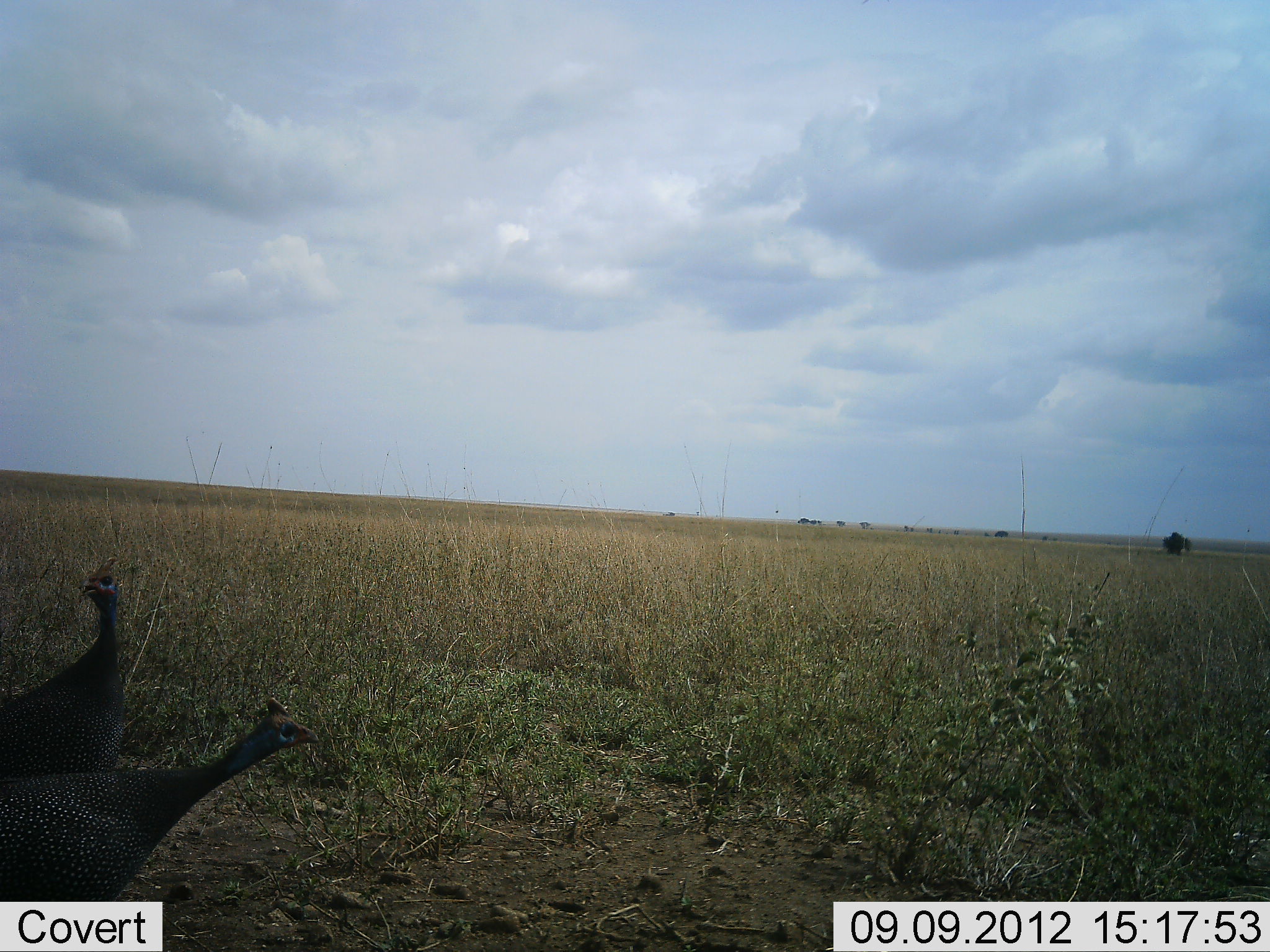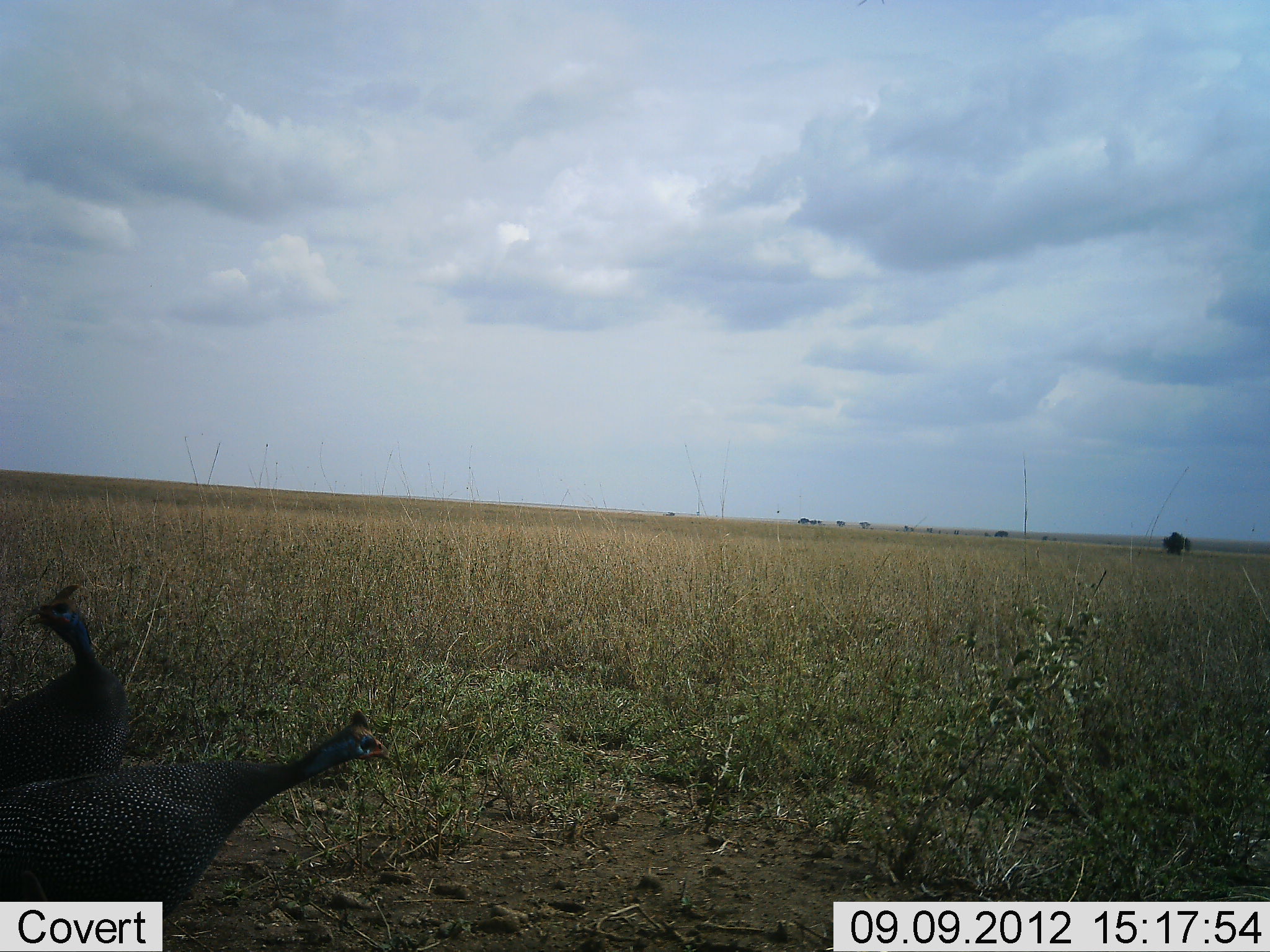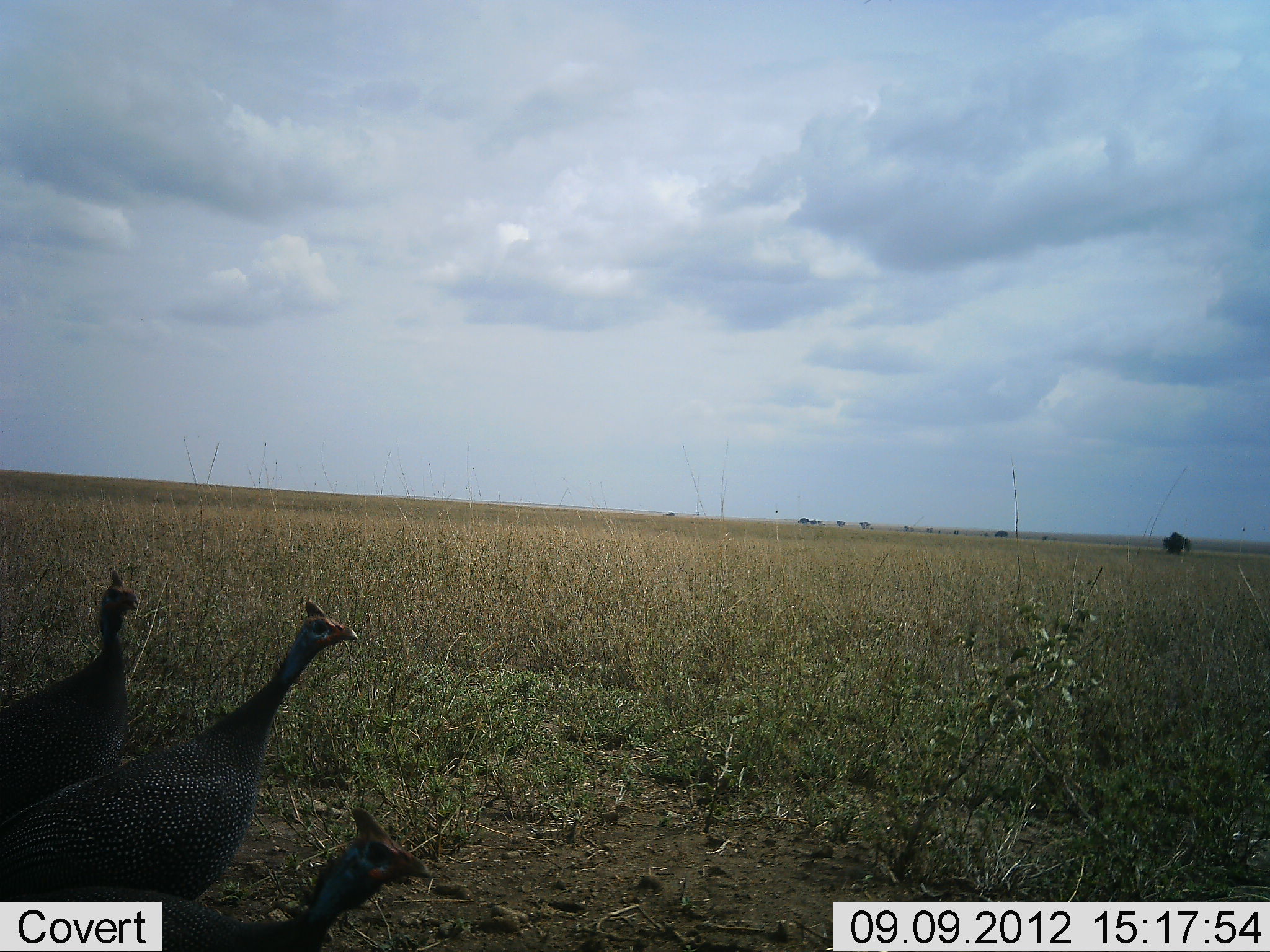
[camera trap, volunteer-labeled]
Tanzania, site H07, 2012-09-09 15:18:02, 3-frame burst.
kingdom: Animalia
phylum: Chordata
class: Aves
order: Galliformes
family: Numididae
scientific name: Numididae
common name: guinea fowl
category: guineafowl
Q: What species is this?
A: Guineafowl (guinea fowl) (Numididae).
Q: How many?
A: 3.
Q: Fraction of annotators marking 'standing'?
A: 70%.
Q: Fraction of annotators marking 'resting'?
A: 0%.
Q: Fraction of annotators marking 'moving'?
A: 60%.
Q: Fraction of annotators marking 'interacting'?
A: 0%.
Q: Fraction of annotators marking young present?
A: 0%.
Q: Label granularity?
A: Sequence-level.